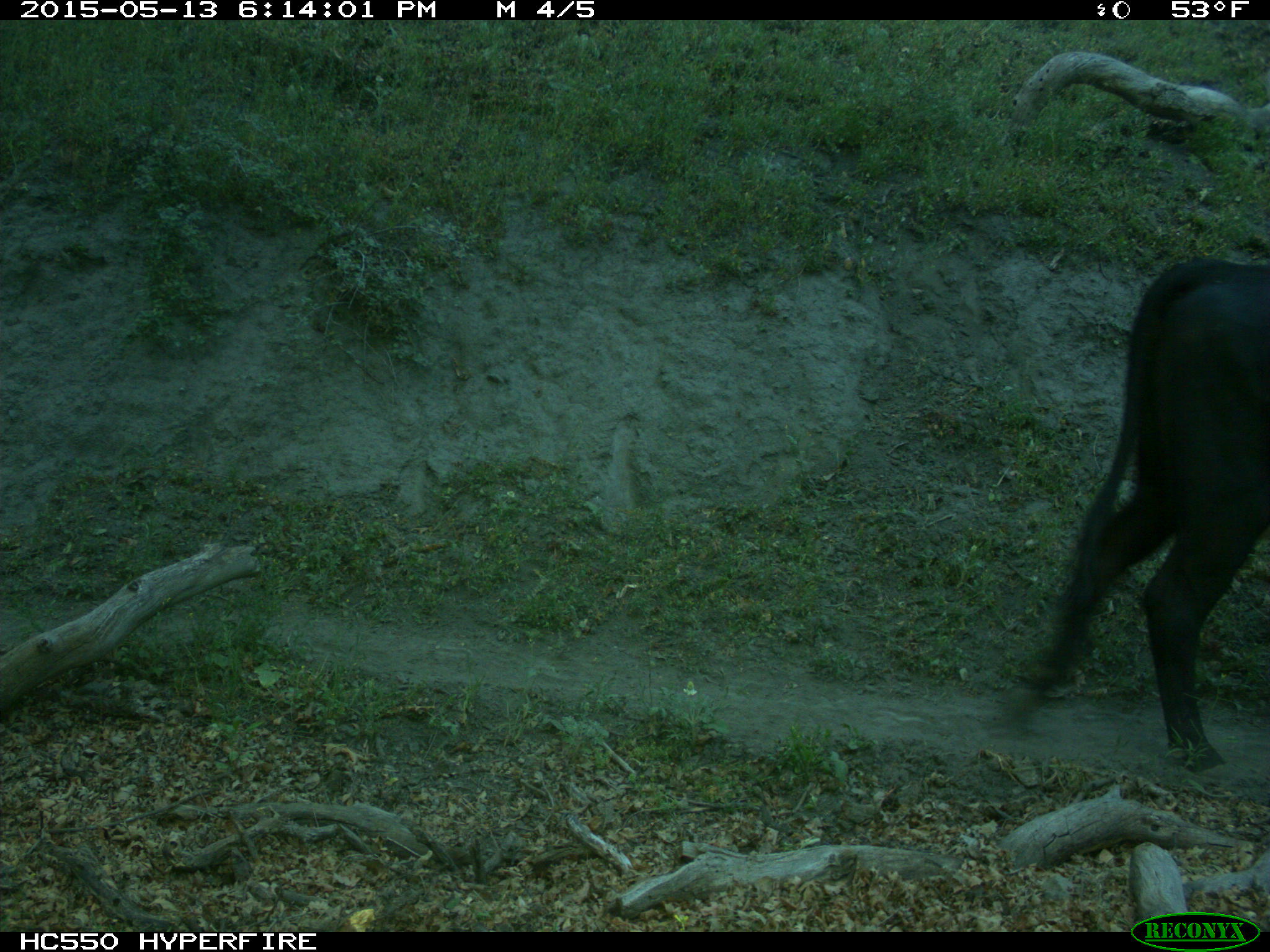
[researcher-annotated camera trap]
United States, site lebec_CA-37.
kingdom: Animalia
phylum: Chordata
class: Mammalia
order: Artiodactyla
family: Bovidae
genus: Bos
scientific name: Bos taurus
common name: domestic cow